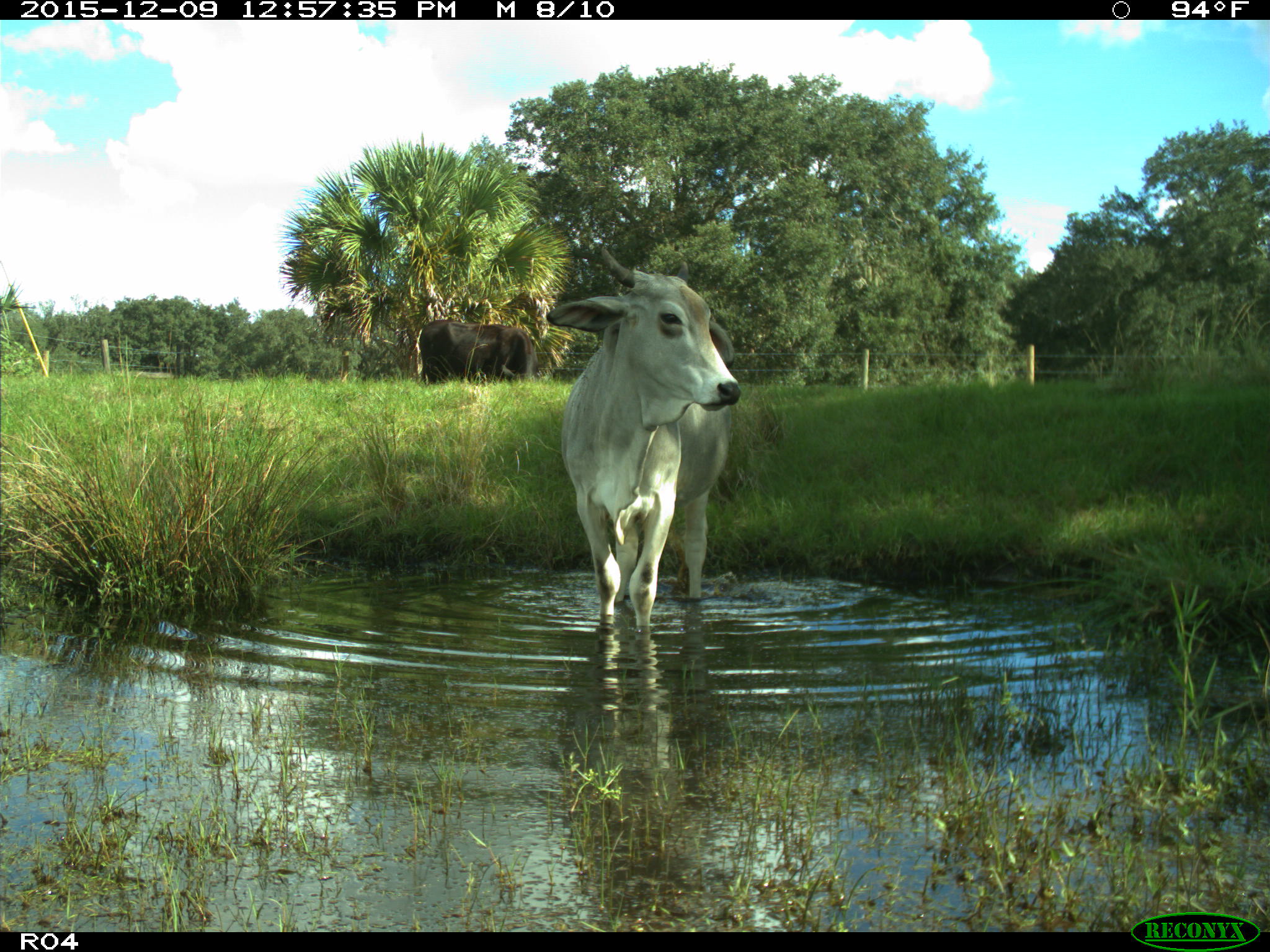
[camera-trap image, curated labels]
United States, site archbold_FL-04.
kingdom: Animalia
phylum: Chordata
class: Mammalia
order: Artiodactyla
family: Bovidae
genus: Bos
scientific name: Bos taurus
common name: domestic cow